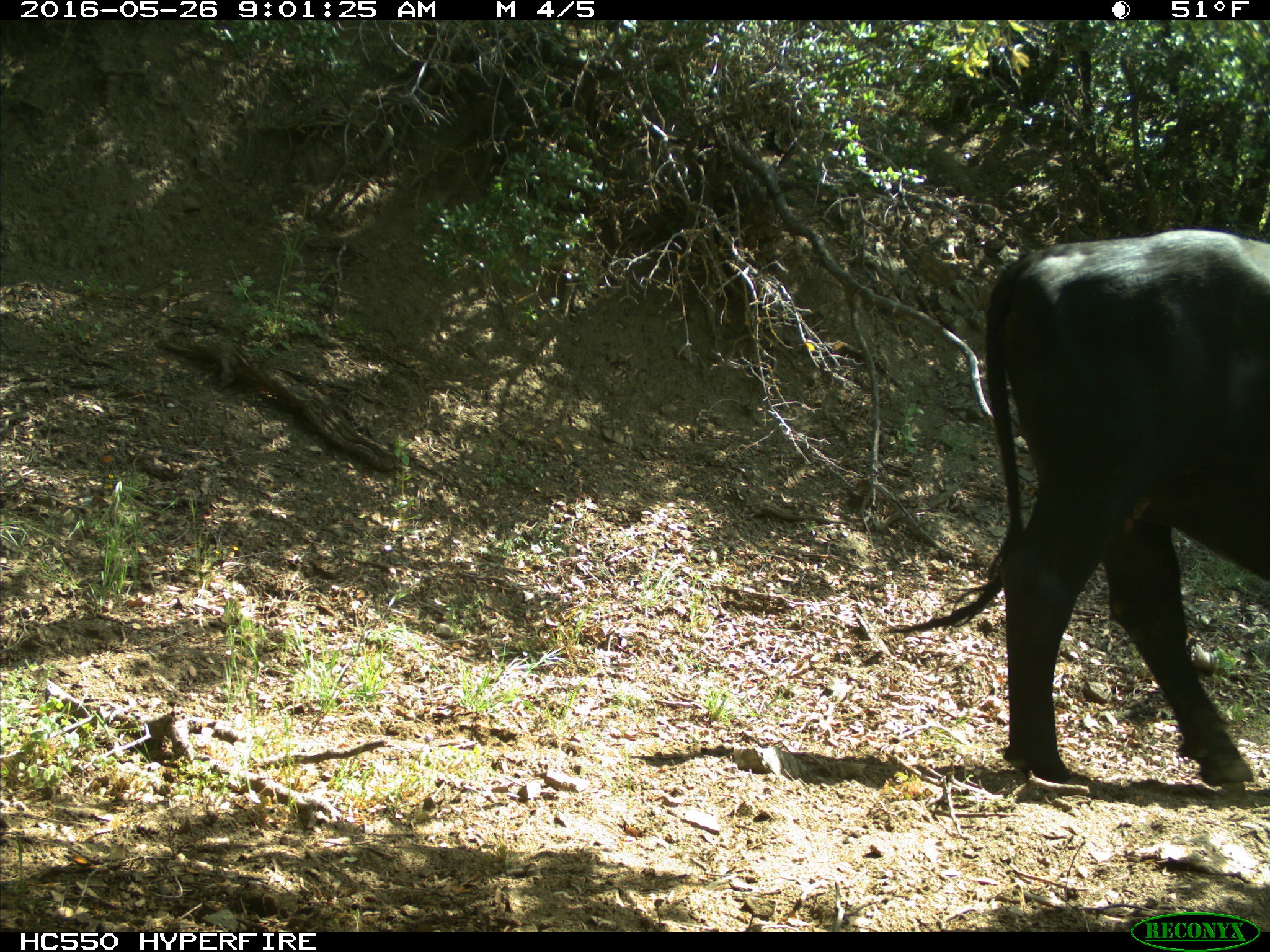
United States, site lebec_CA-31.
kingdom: Animalia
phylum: Chordata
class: Mammalia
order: Artiodactyla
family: Bovidae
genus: Bos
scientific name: Bos taurus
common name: domestic cow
Bos taurus (domestic cow).